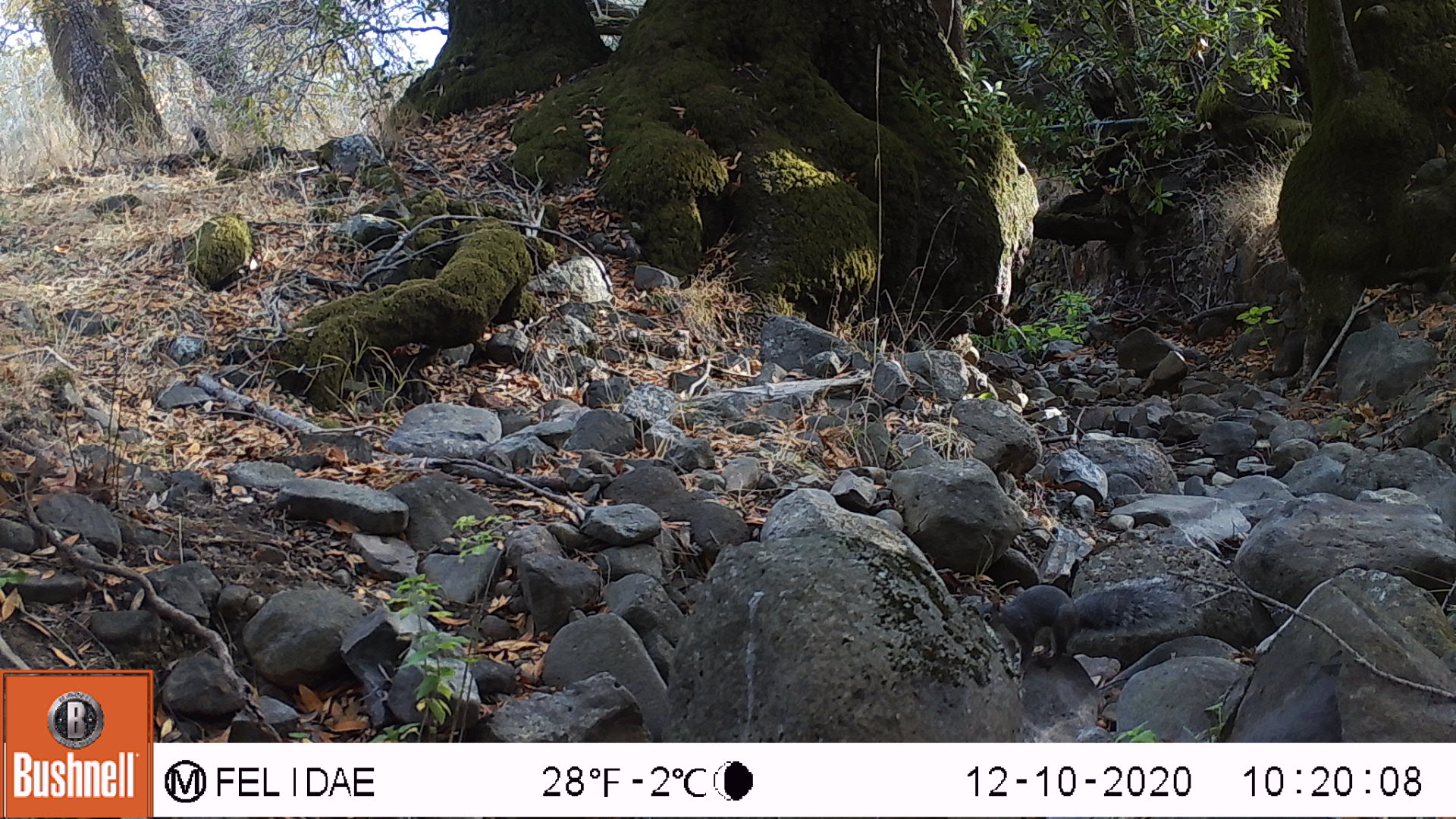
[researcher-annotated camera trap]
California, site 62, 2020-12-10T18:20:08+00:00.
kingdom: Animalia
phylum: Chordata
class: Mammalia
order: Rodentia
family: Sciuridae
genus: Sciurus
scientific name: Sciurus griseus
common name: western gray squirrel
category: western grey squirrel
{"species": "western grey squirrel (western gray squirrel) (Sciurus griseus)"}